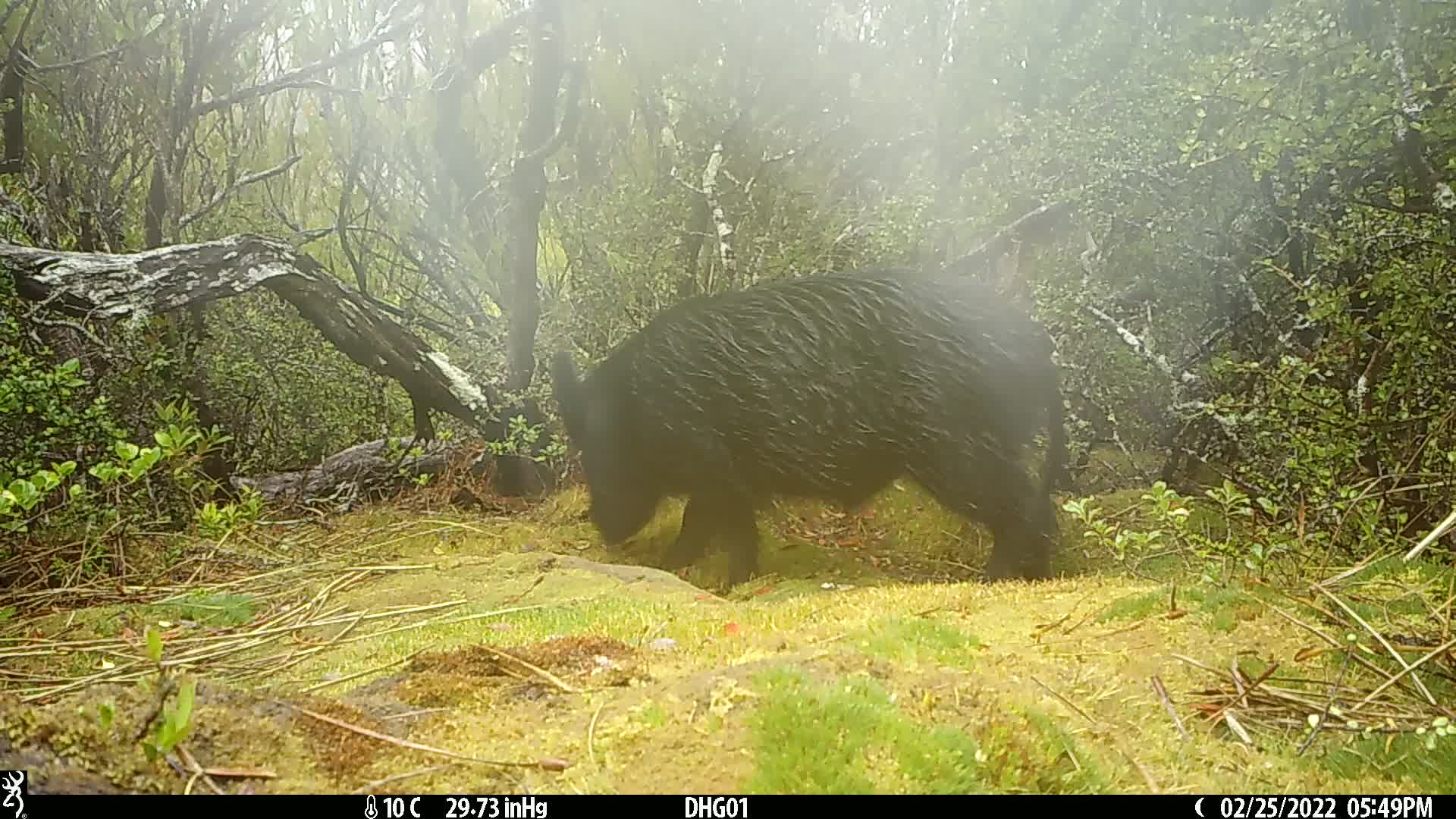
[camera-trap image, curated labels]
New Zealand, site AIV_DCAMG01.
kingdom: Animalia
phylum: Chordata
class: Mammalia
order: Artiodactyla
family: Suidae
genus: Sus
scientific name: Sus scrofa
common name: pig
Pig (Sus scrofa).